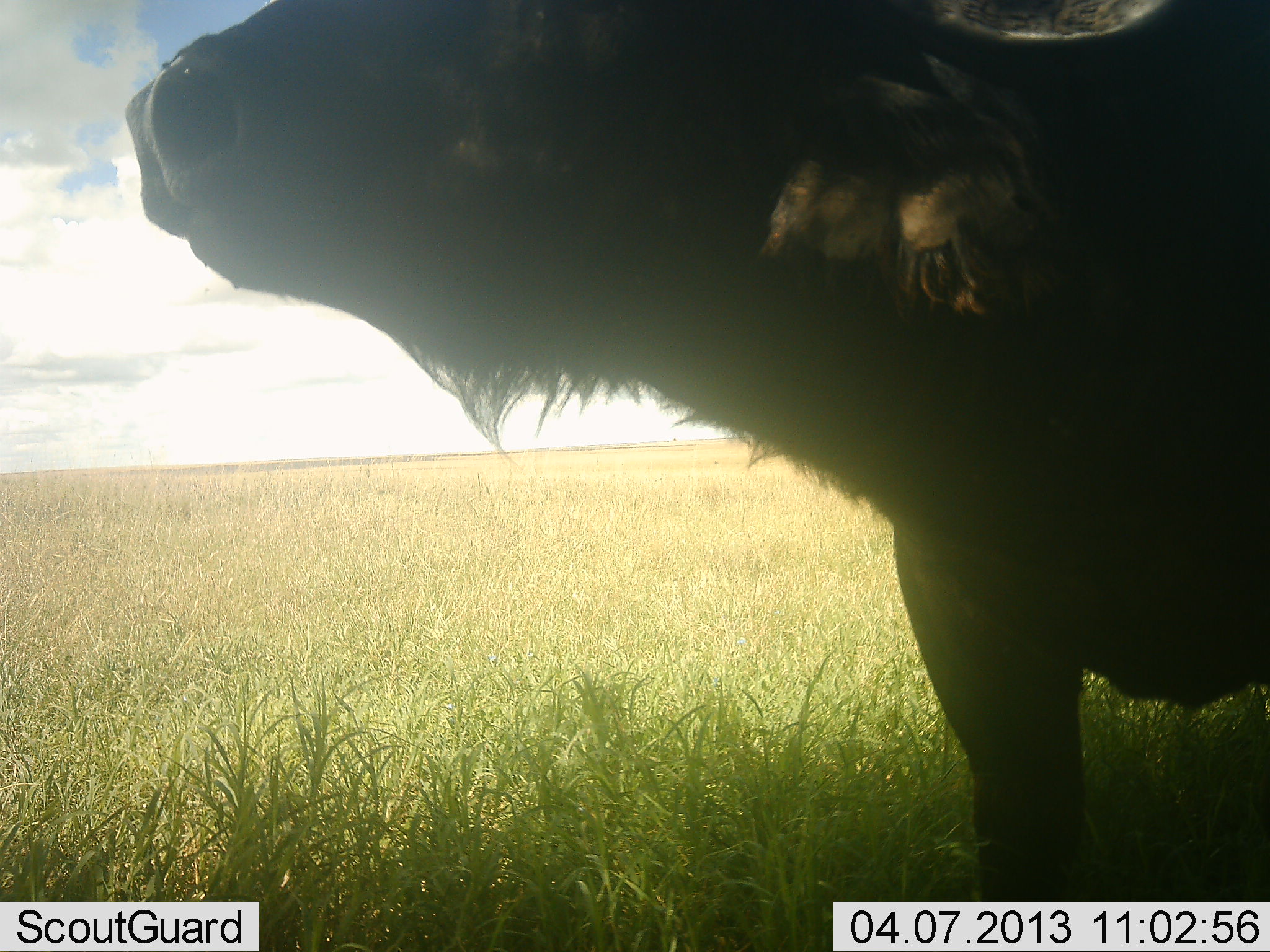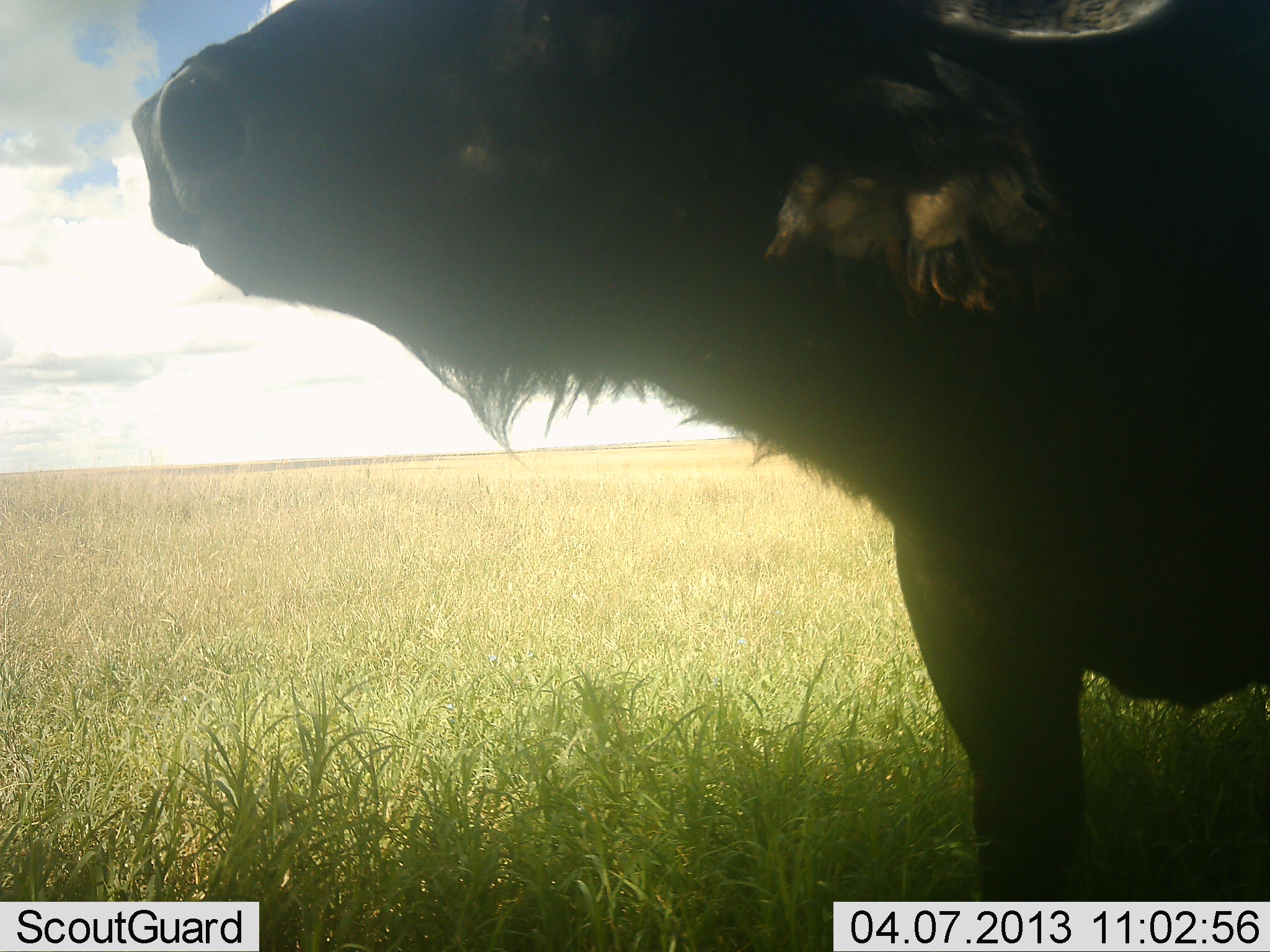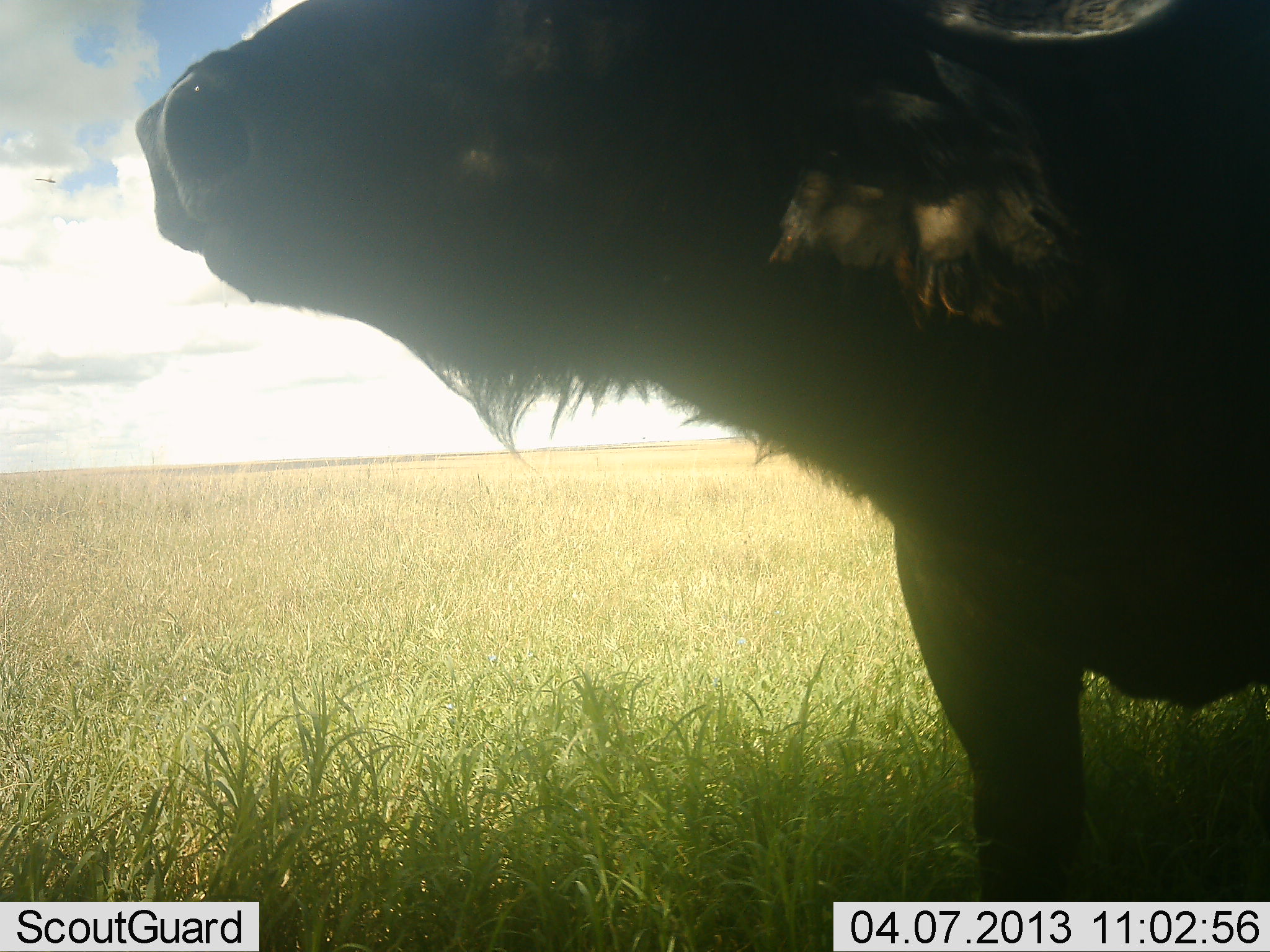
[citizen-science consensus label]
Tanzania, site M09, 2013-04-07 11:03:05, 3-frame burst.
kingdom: Animalia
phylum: Chordata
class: Mammalia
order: Artiodactyla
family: Bovidae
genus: Syncerus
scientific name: Syncerus caffer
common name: cape buffalo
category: buffalo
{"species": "buffalo (cape buffalo) (Syncerus caffer)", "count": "1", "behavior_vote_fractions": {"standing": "100%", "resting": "0%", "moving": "0%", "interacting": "5%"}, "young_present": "0%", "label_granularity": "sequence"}